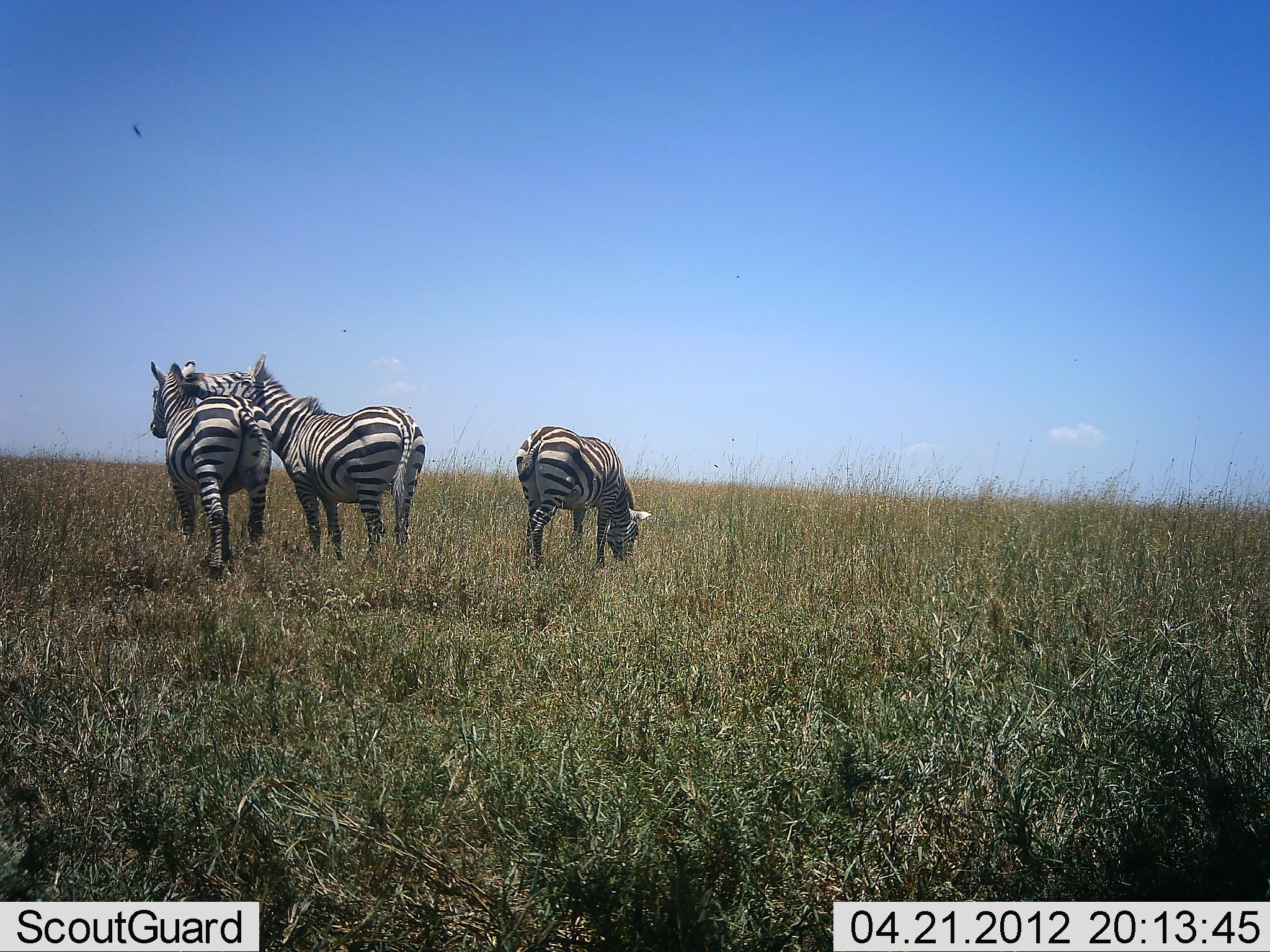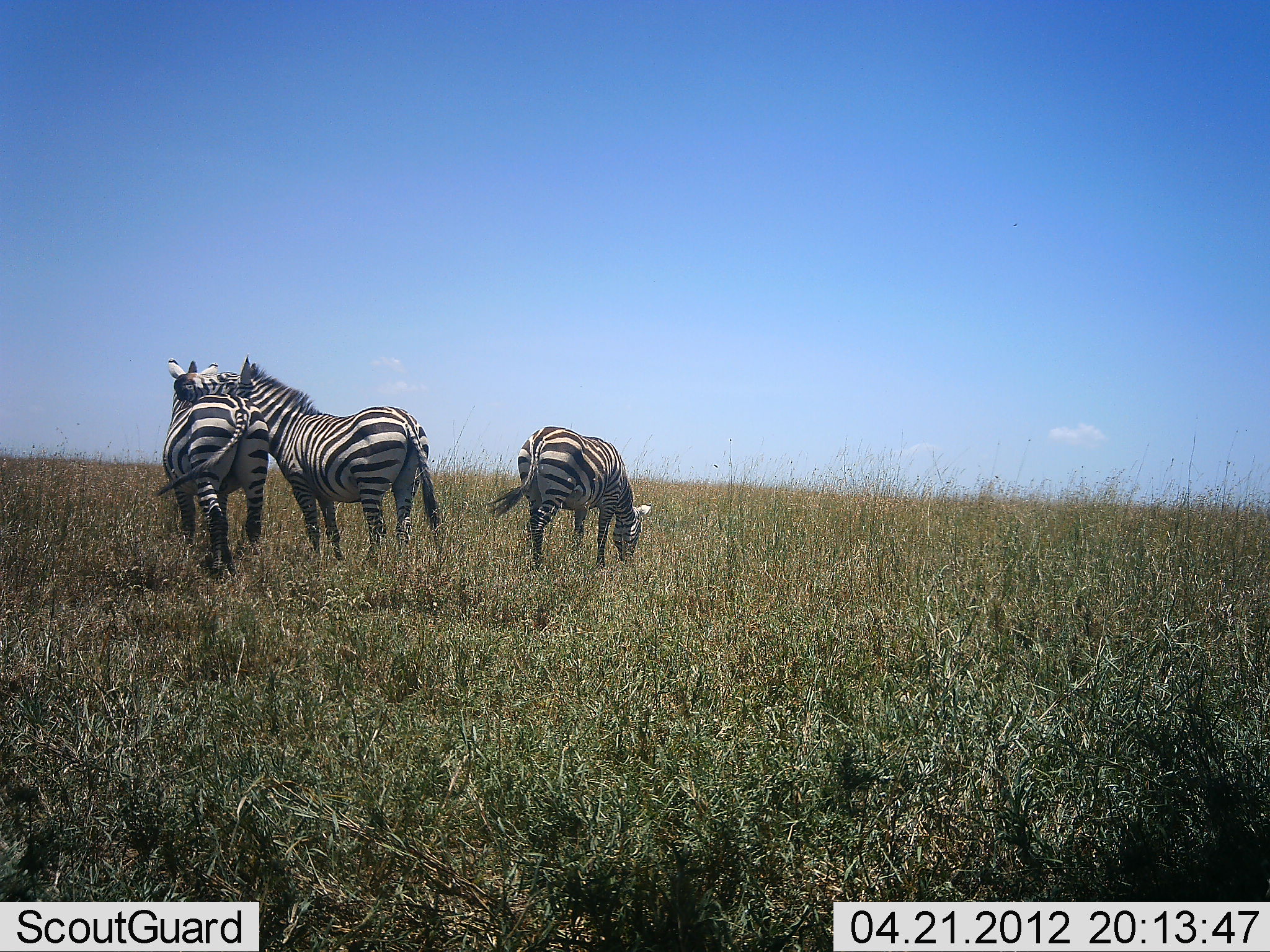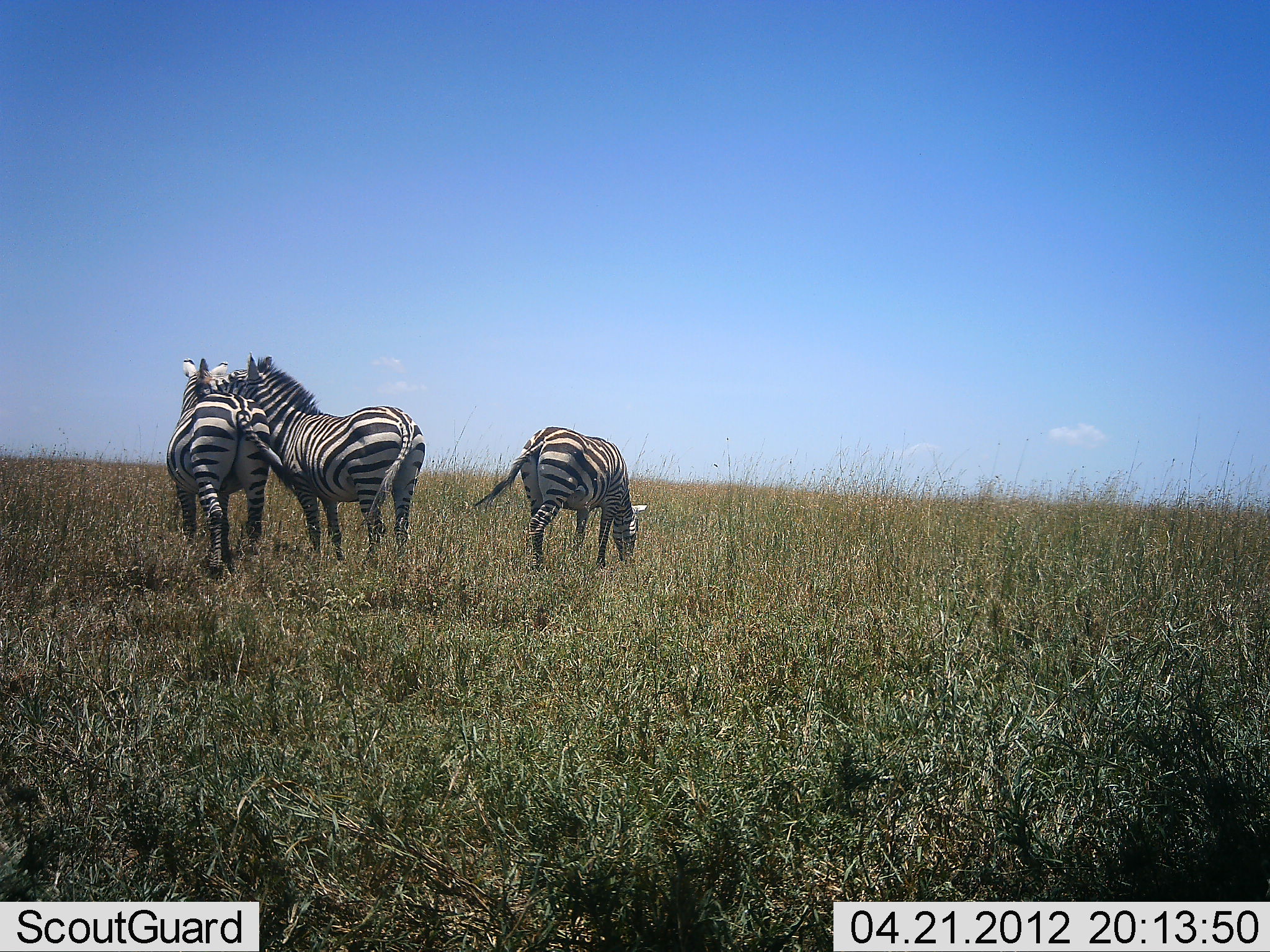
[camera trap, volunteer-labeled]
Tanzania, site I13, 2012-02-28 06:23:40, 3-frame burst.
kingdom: Animalia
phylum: Chordata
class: Mammalia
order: Perissodactyla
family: Equidae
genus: Equus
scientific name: Equus quagga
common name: plains zebra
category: zebra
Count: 3.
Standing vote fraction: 47%.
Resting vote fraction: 11%.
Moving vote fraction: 5%.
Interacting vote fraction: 58%.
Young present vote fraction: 5%.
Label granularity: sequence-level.